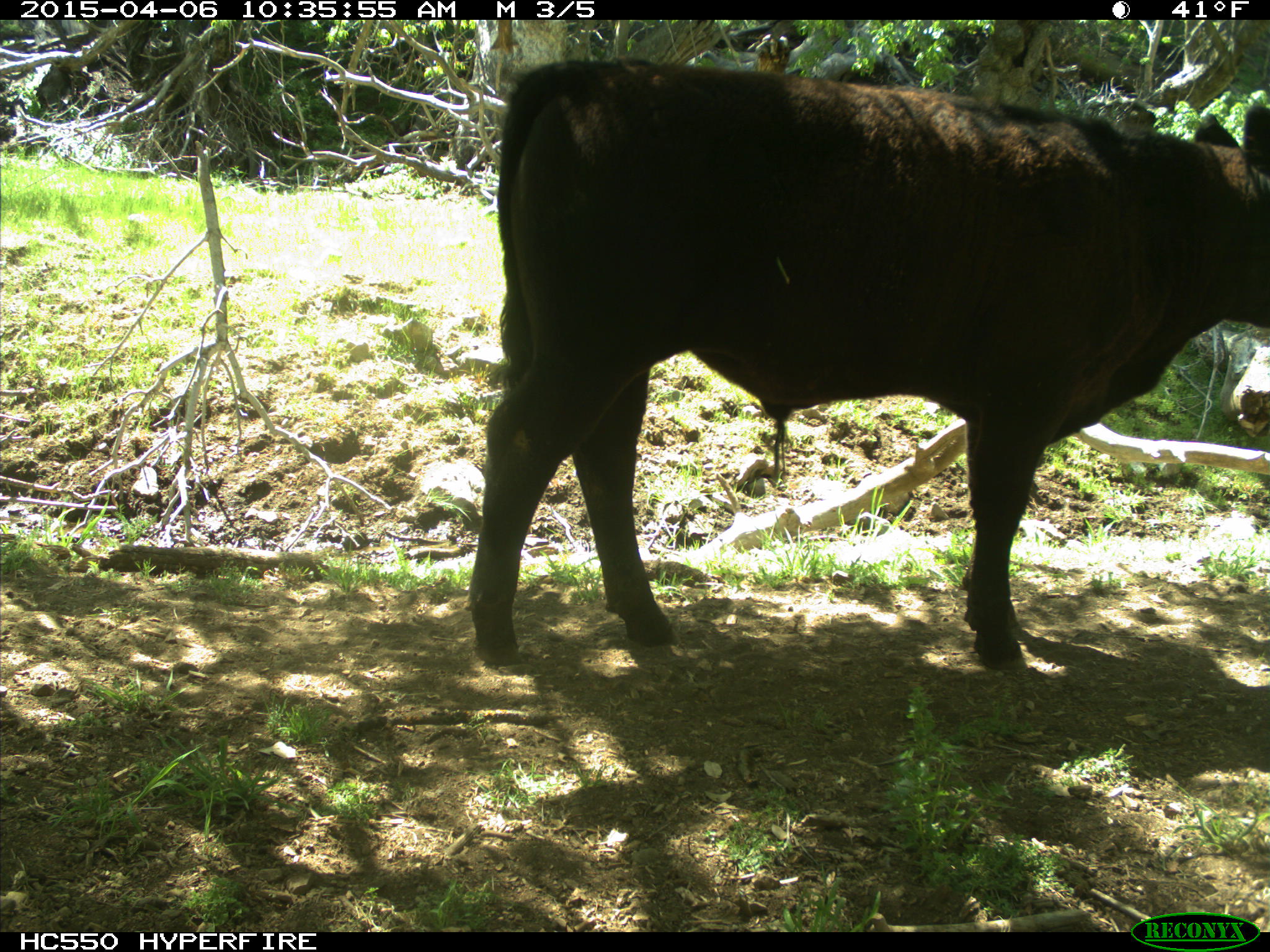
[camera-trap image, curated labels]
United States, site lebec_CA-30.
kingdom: Animalia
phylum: Chordata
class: Mammalia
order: Artiodactyla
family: Bovidae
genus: Bos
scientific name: Bos taurus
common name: domestic cow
Bos taurus (domestic cow).